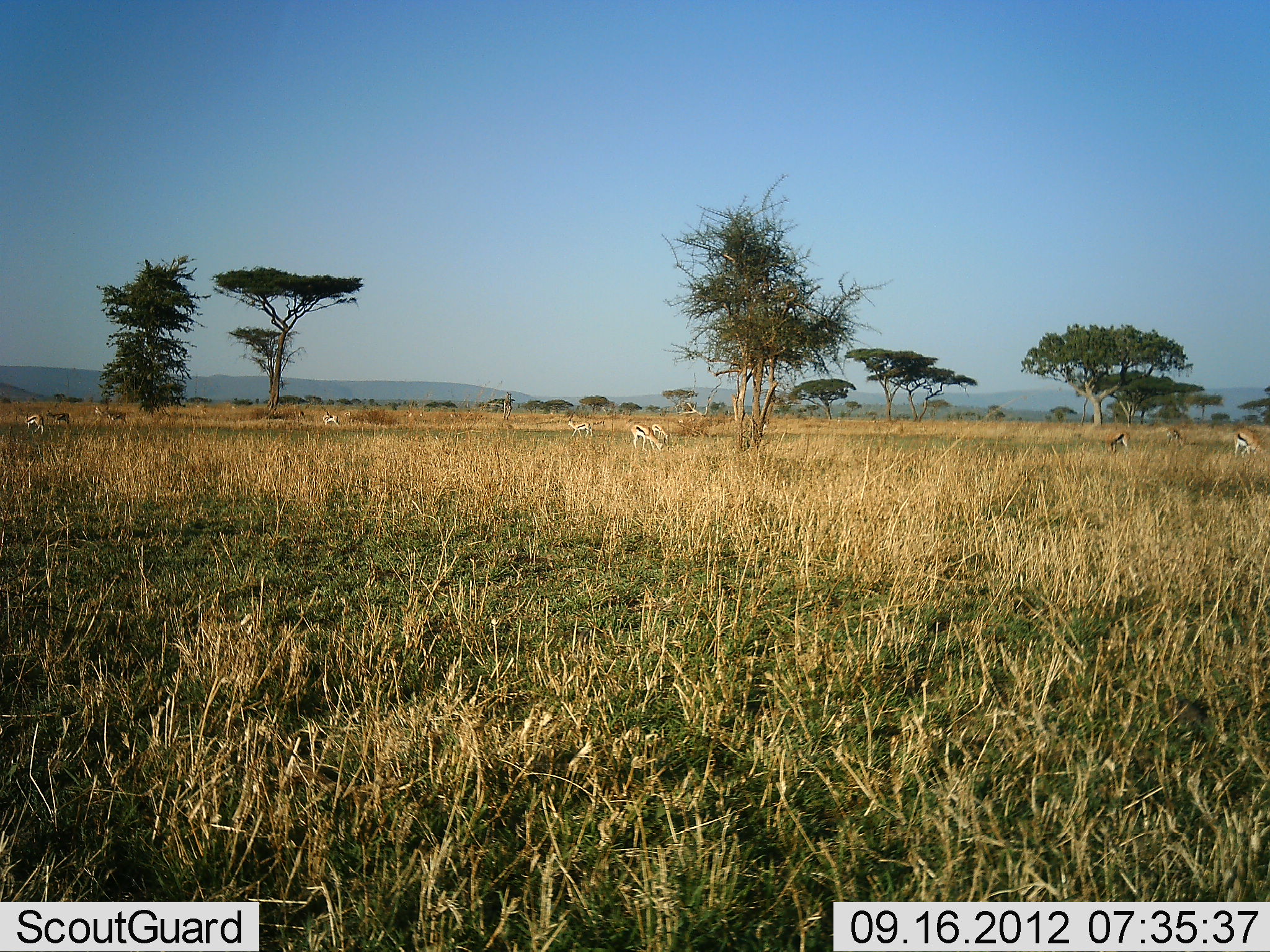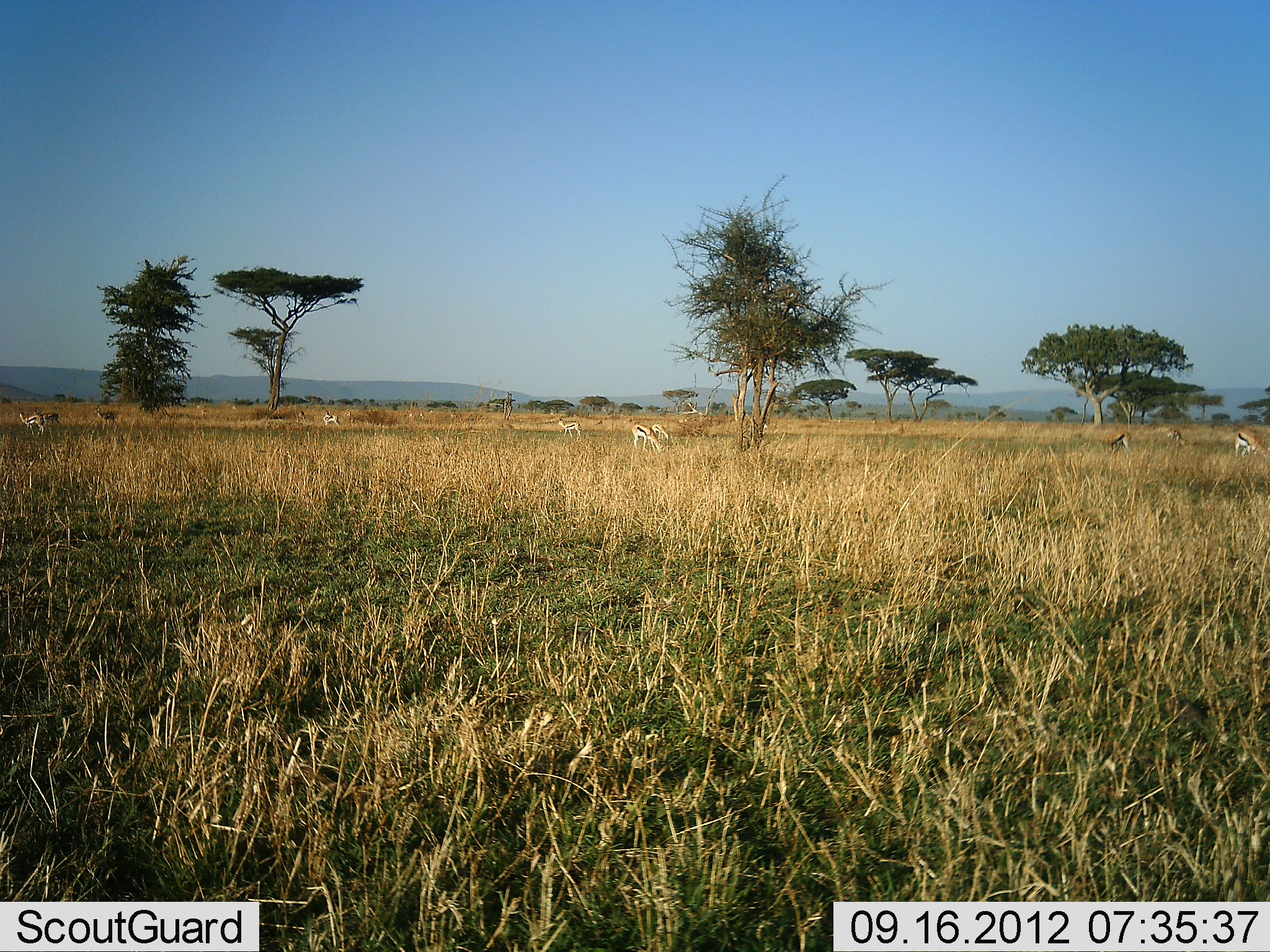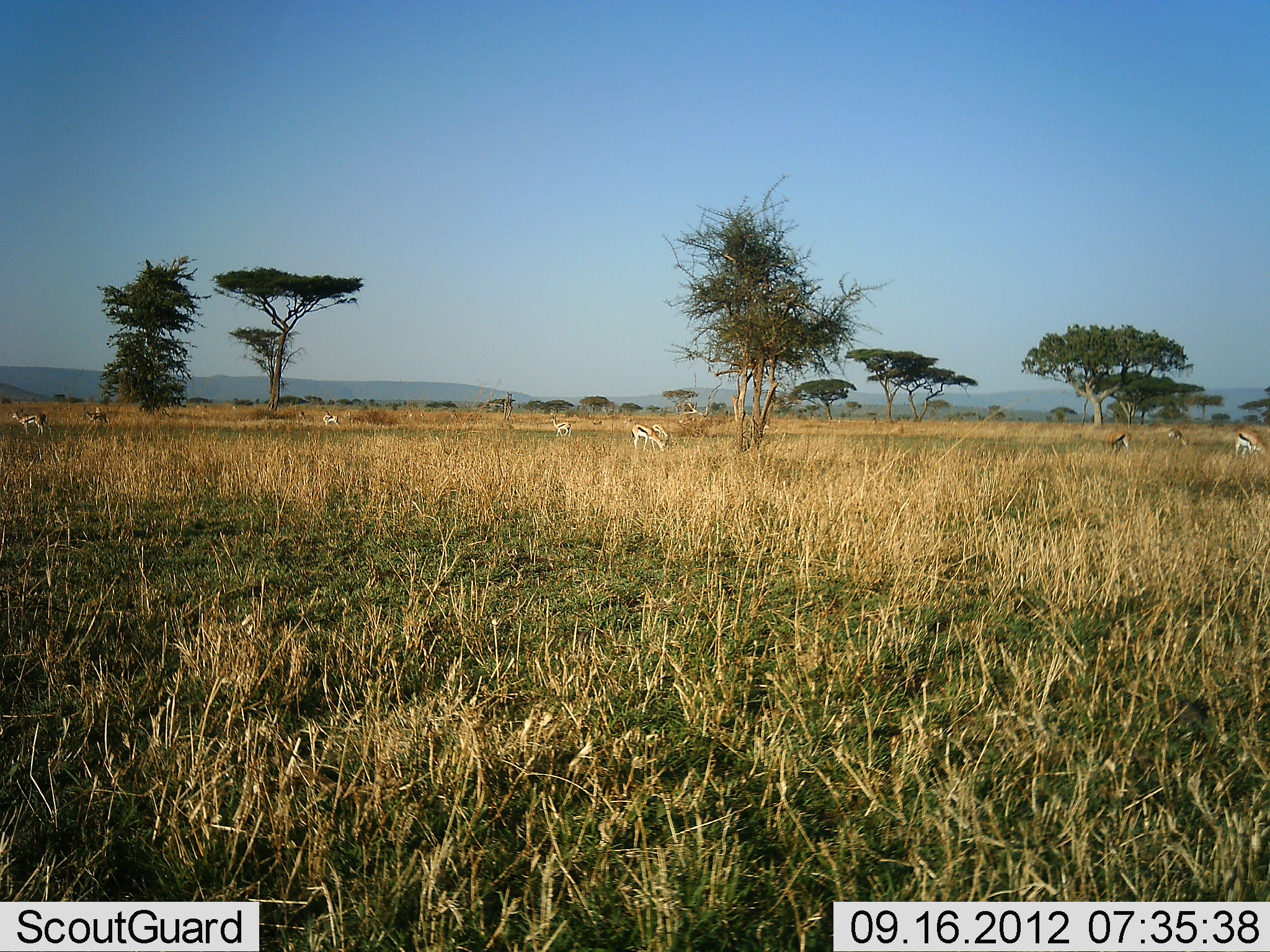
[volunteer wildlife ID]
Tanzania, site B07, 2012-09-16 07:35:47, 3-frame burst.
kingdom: Animalia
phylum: Chordata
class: Mammalia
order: Artiodactyla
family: Bovidae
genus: Eudorcas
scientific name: Eudorcas thomsonii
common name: thomson's gazelle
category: gazellethomsons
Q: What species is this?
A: Gazellethomsons (thomson's gazelle) (Eudorcas thomsonii).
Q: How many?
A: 10.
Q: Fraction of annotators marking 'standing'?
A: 50%.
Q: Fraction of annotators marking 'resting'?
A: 0%.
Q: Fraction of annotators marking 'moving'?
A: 50%.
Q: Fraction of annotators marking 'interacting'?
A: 0%.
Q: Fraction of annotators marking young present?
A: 0%.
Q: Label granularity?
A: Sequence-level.